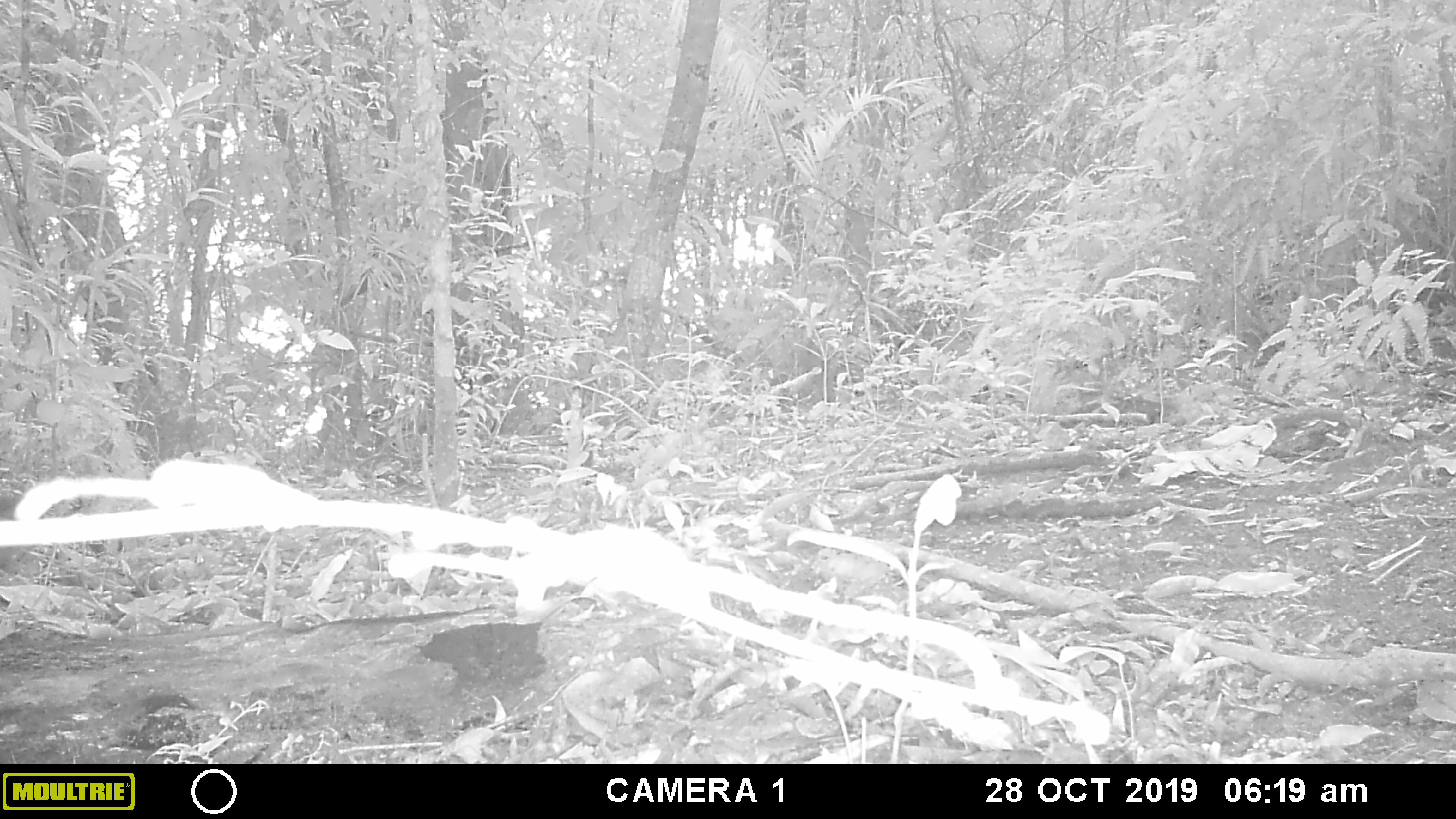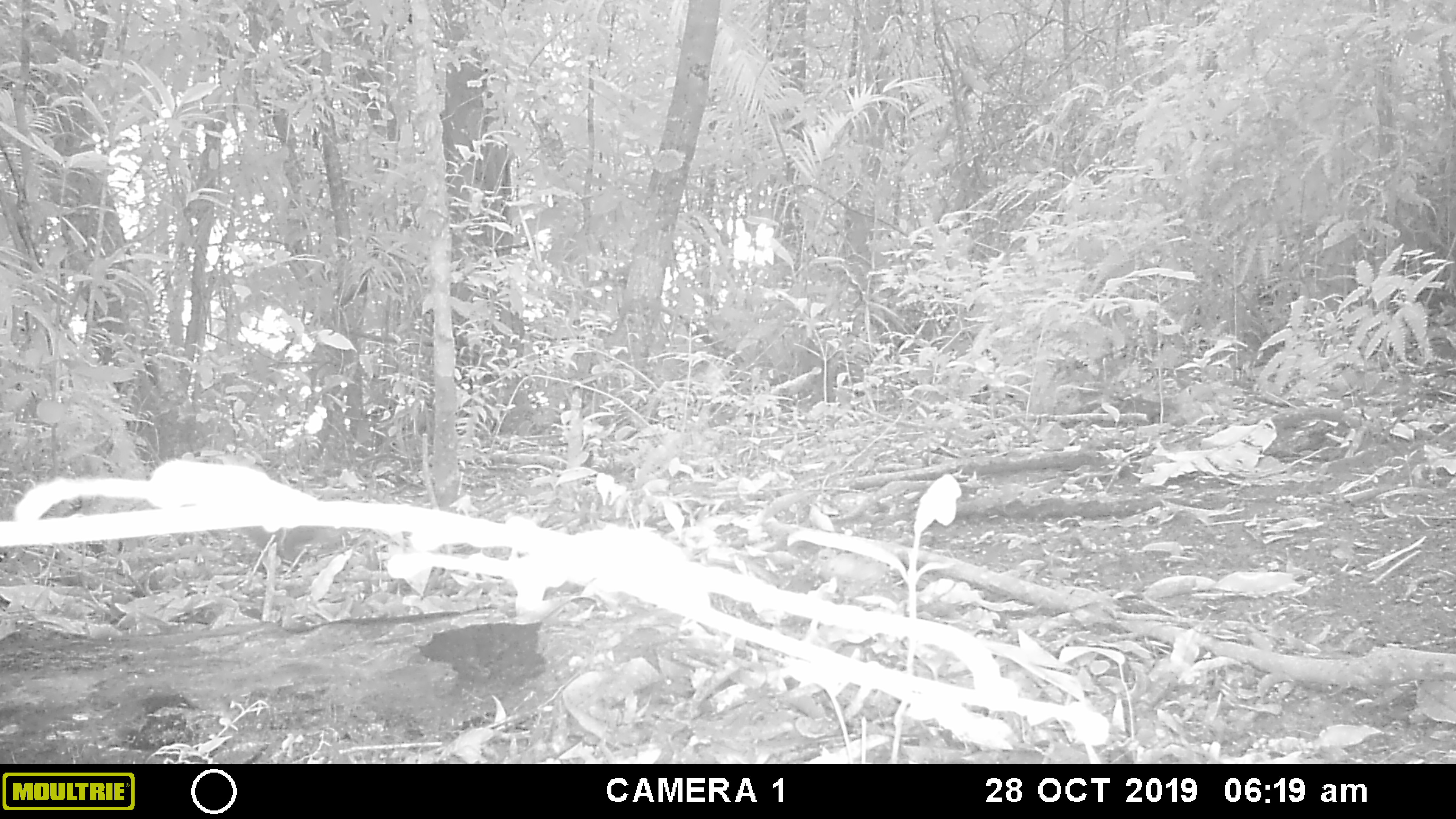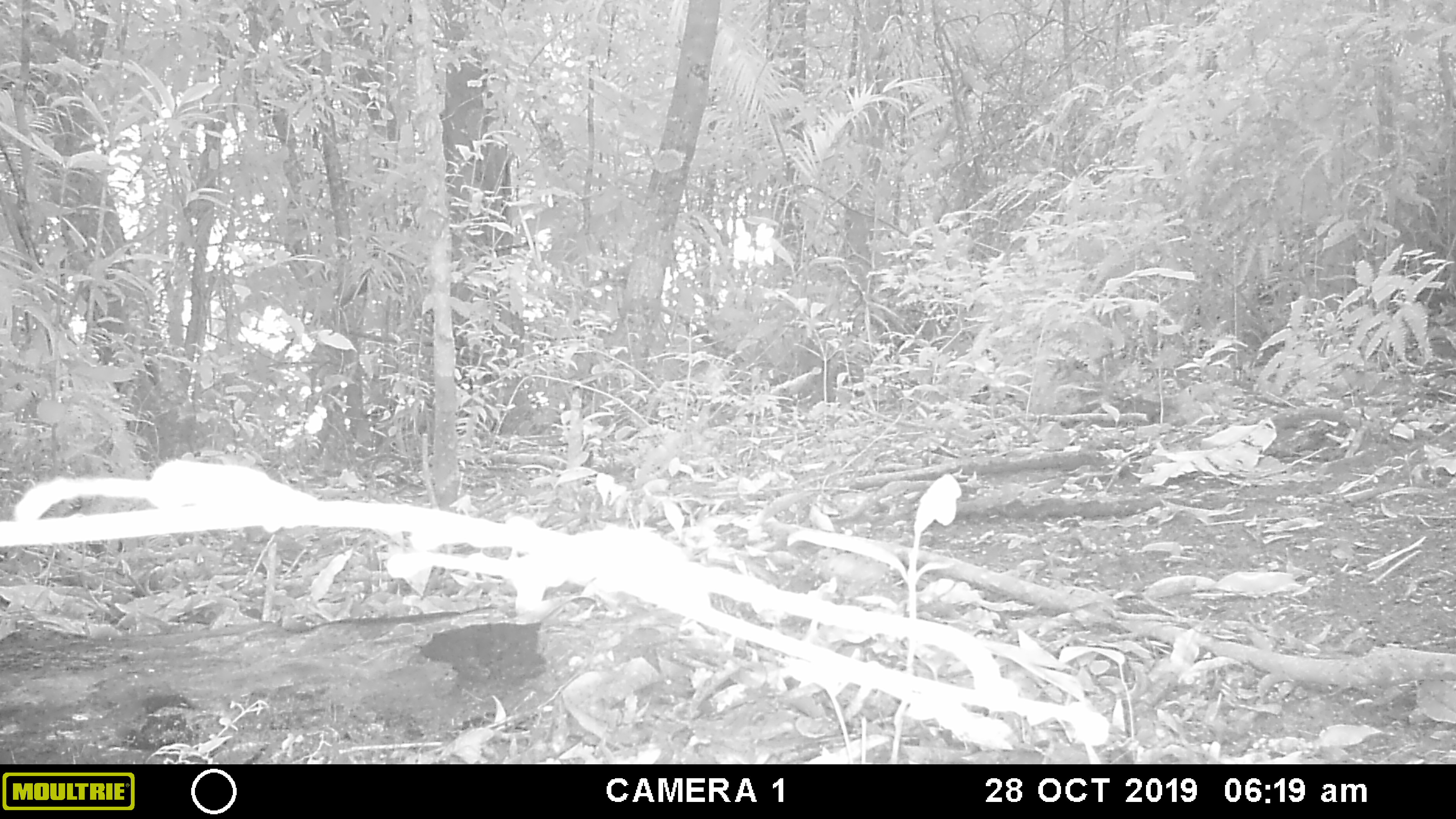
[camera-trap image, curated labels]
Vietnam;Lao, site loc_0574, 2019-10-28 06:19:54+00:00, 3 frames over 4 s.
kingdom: Animalia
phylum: Chordata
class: Mammalia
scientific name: Mammalia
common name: mammal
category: unidentified small mammal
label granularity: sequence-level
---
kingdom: Animalia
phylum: Chordata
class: Mammalia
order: Rodentia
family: Sciuridae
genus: Dremomys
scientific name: Dremomys rufigenis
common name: red-cheeked squirrel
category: red cheeked squirrel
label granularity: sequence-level